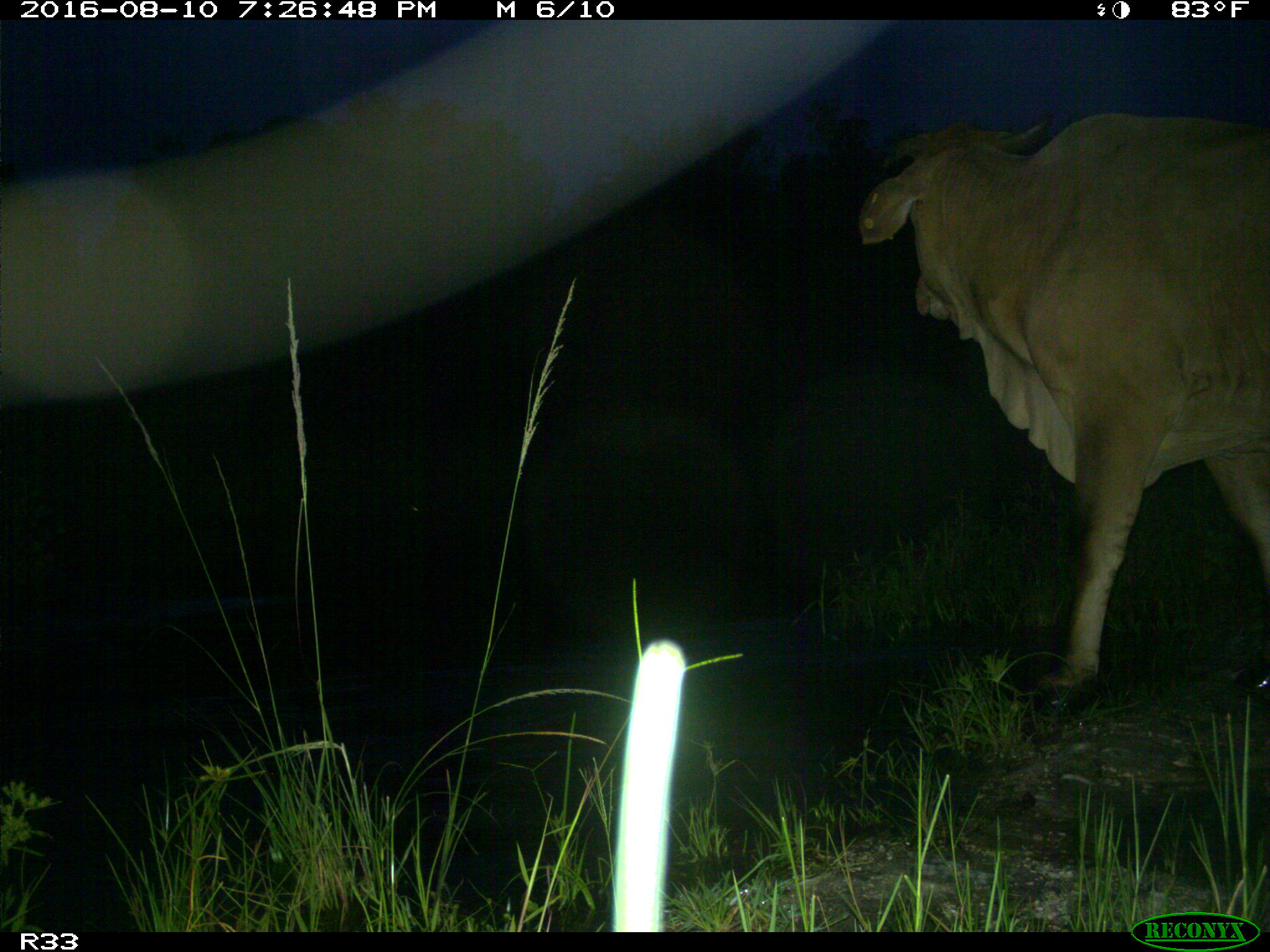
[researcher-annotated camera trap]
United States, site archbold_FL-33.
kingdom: Animalia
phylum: Chordata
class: Mammalia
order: Artiodactyla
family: Bovidae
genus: Bos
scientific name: Bos taurus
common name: domestic cow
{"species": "Bos taurus (domestic cow)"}